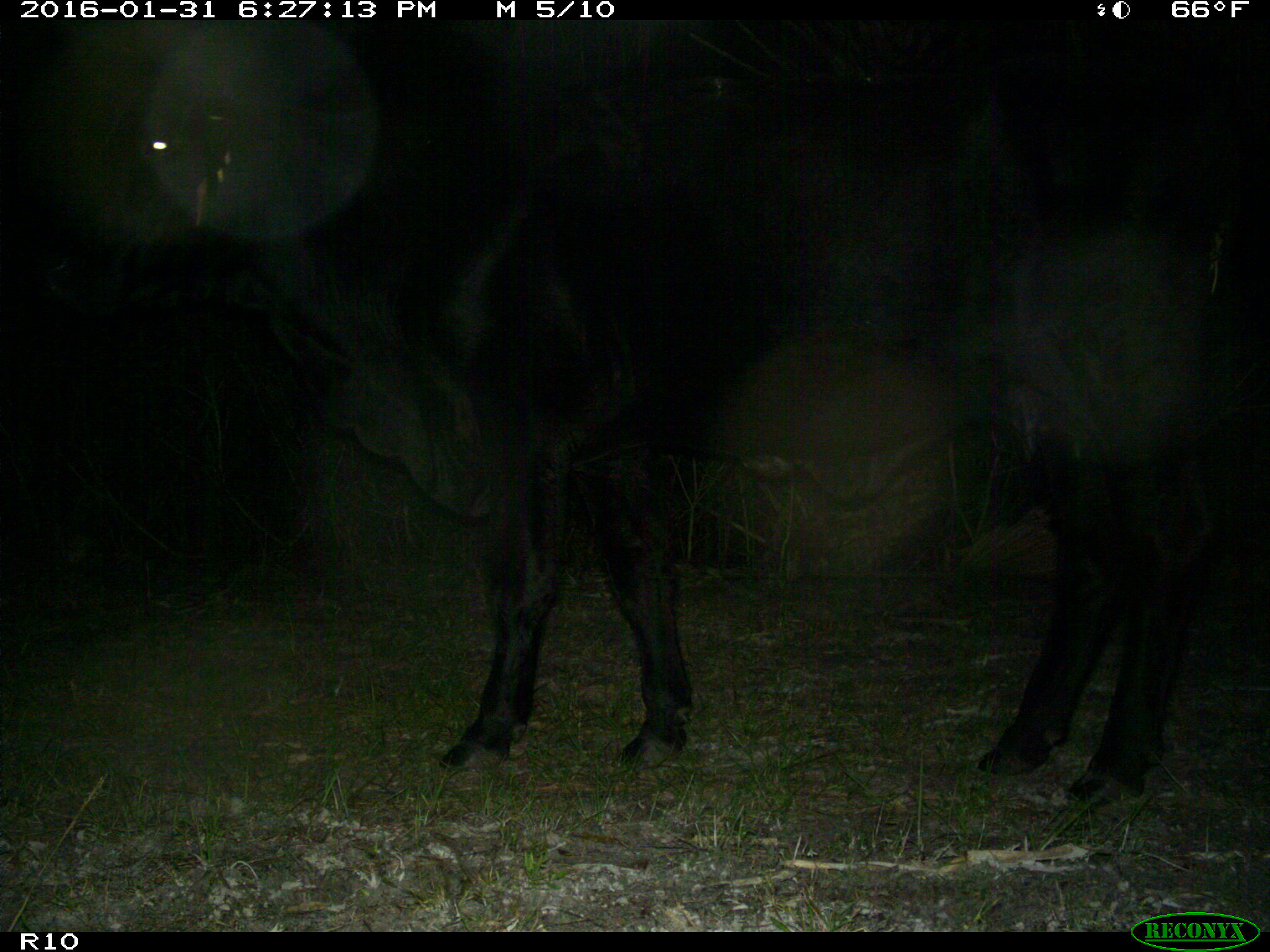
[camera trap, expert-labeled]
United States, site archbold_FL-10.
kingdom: Animalia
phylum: Chordata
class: Mammalia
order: Artiodactyla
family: Bovidae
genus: Bos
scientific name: Bos taurus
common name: domestic cow